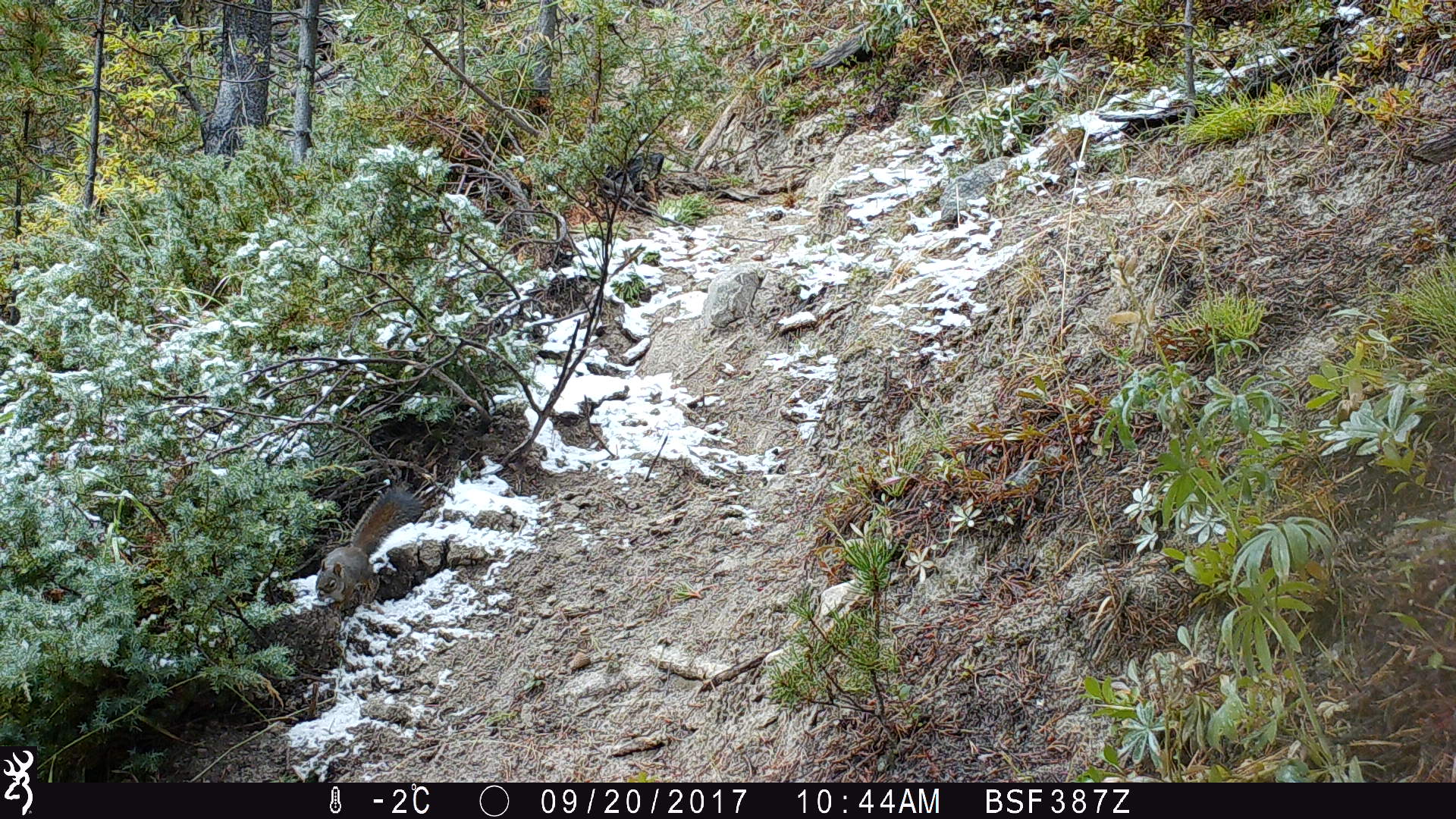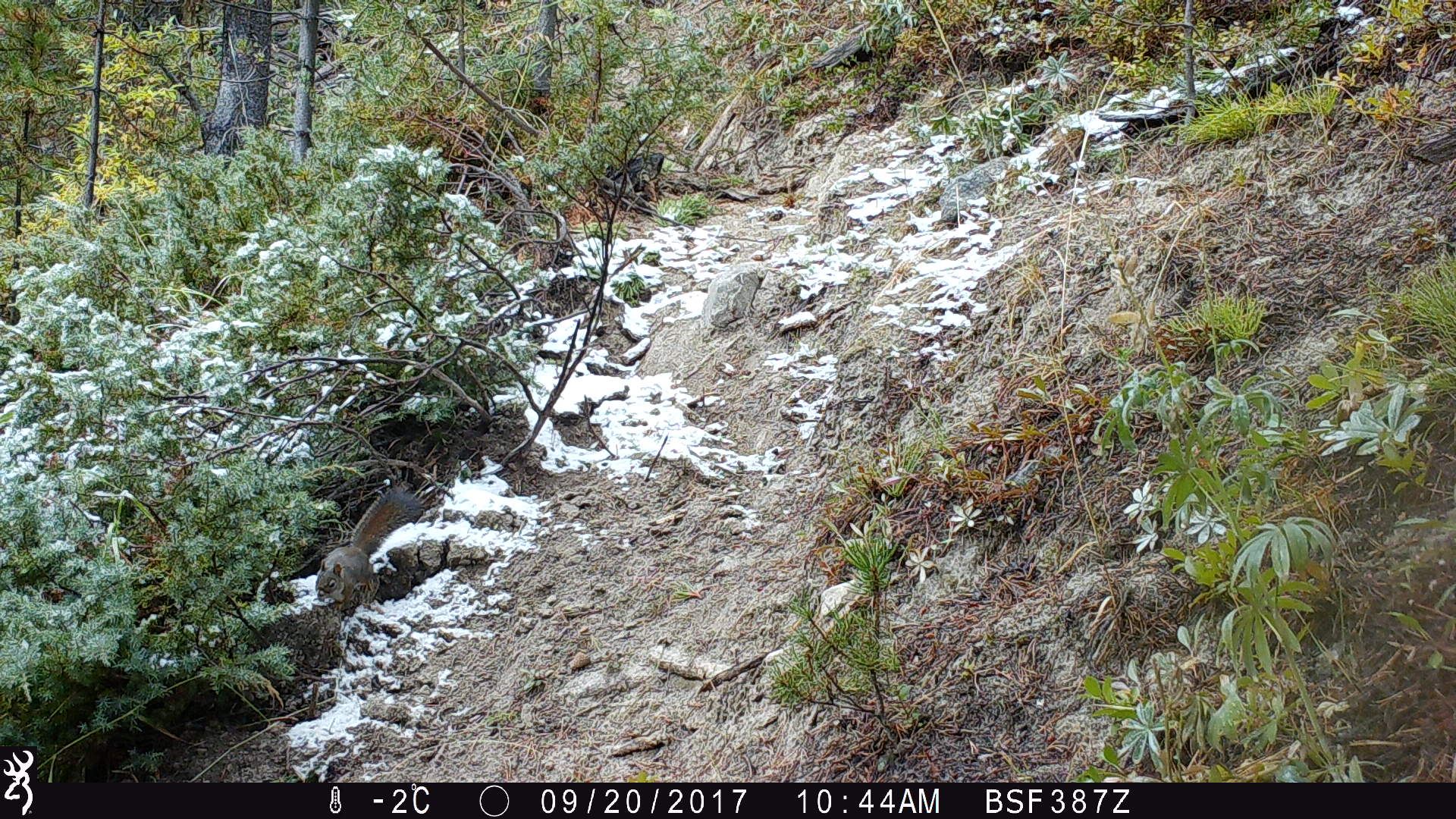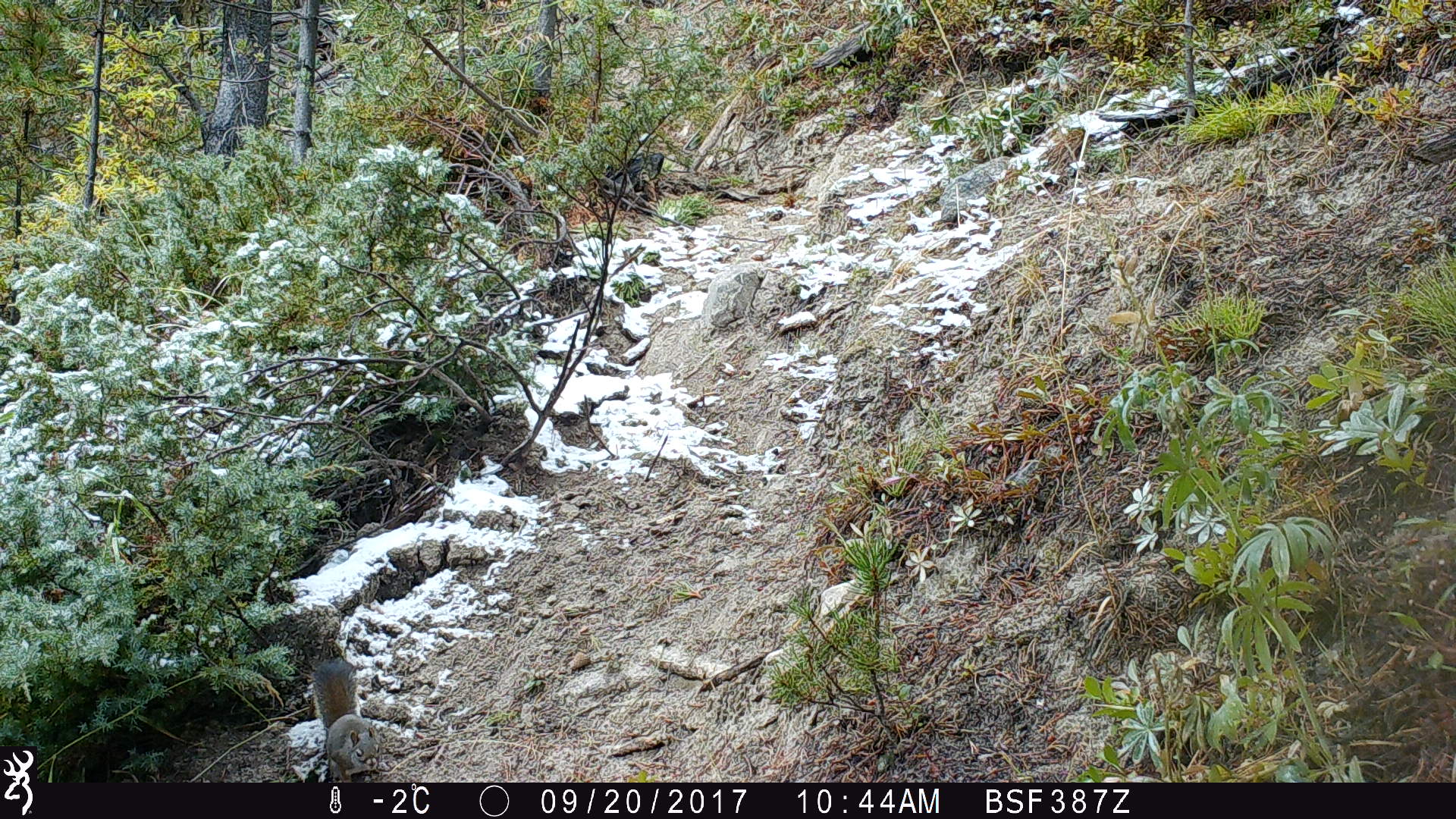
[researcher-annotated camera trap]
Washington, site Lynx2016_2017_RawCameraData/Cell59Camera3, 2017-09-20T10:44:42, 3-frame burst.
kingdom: Animalia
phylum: Chordata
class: Mammalia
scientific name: Mammalia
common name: small mammal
Small mammal (Mammalia). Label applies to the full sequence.